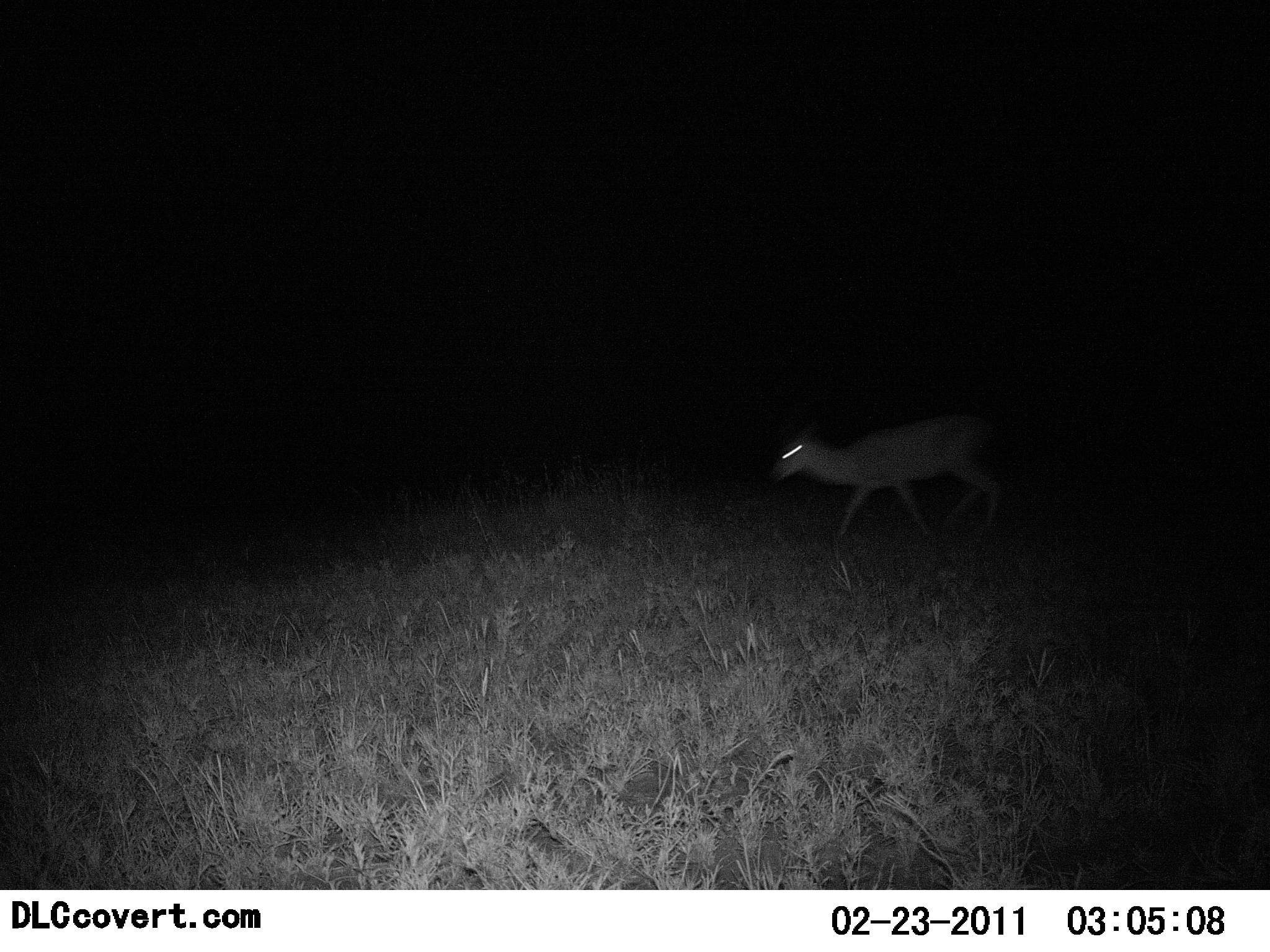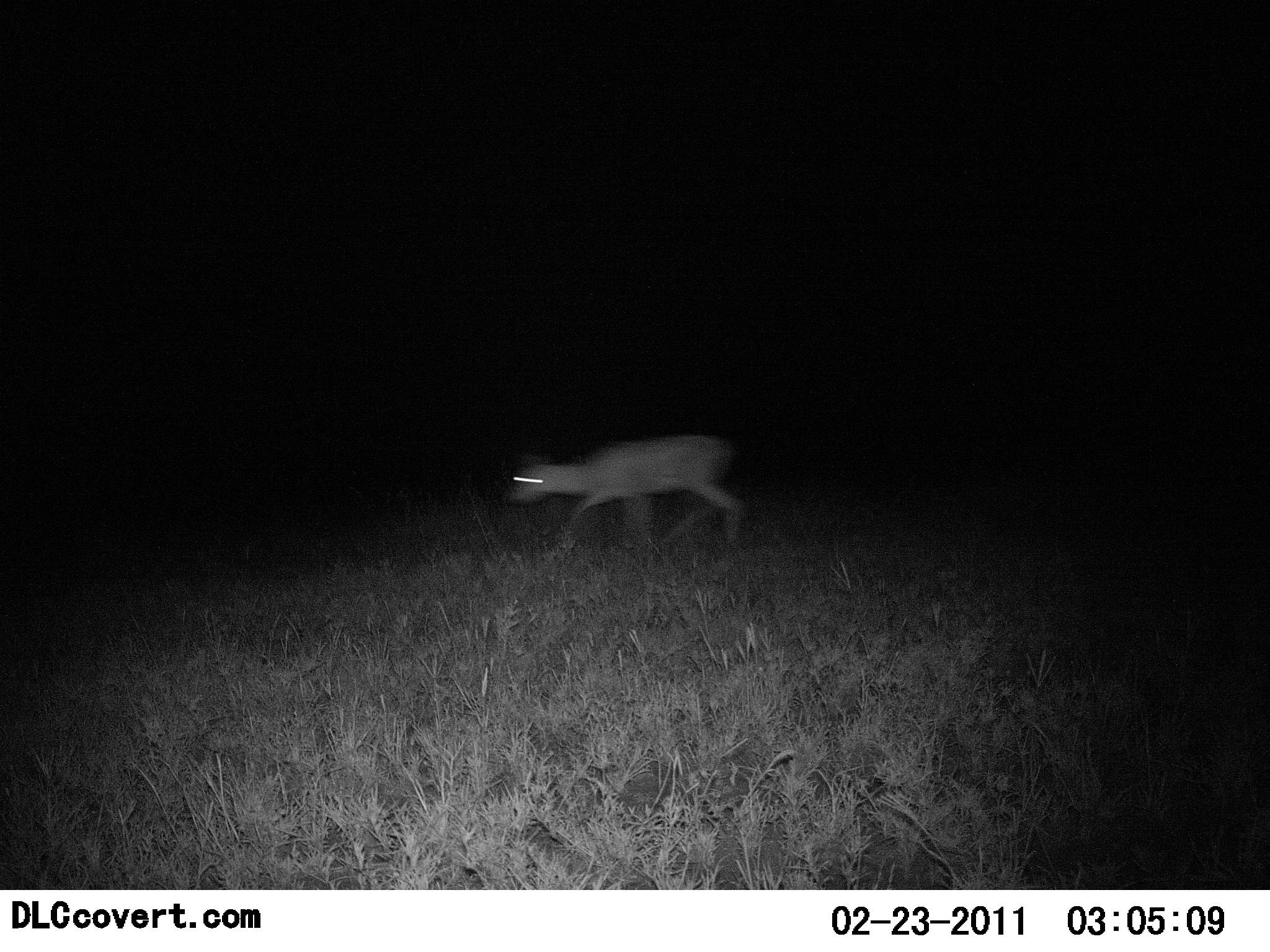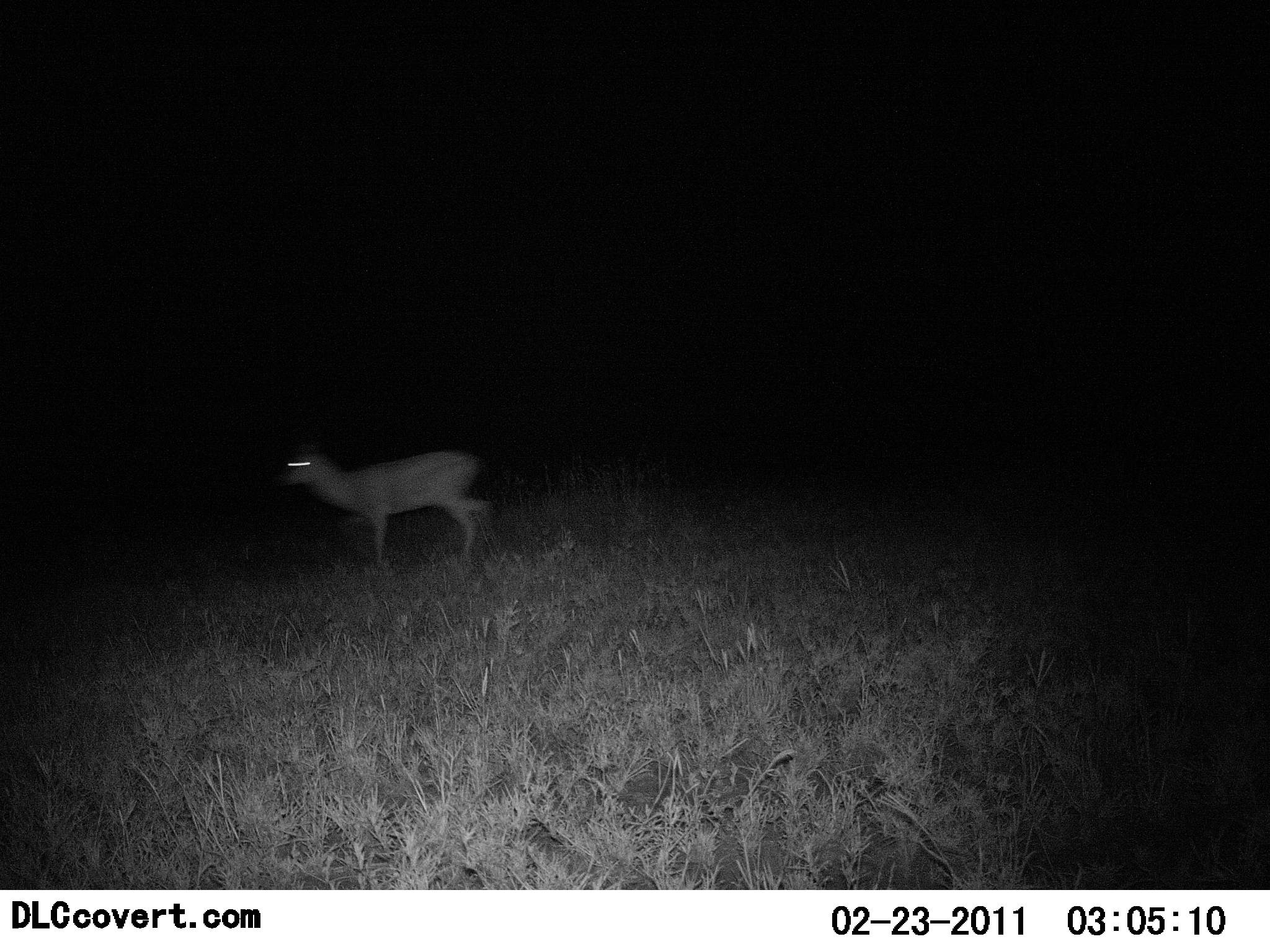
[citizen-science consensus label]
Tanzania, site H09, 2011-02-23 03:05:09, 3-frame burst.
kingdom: Animalia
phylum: Chordata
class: Mammalia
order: Artiodactyla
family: Bovidae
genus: Madoqua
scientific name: Madoqua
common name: dikdik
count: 1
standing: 0%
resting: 0%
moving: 100%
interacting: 0%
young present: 0%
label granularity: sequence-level